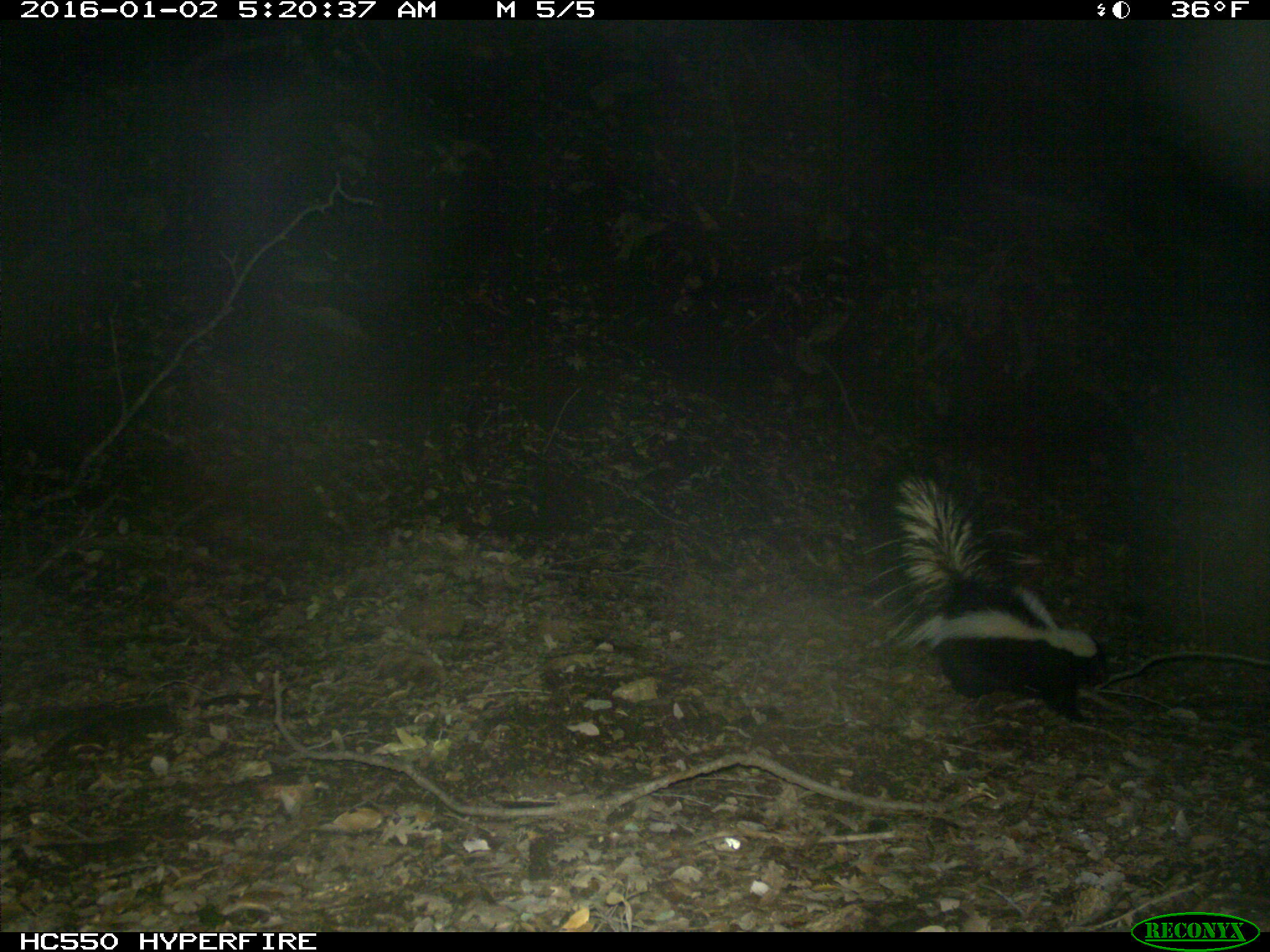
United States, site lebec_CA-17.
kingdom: Animalia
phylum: Chordata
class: Mammalia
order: Carnivora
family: Mephitidae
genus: Mephitis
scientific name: Mephitis mephitis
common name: striped skunk